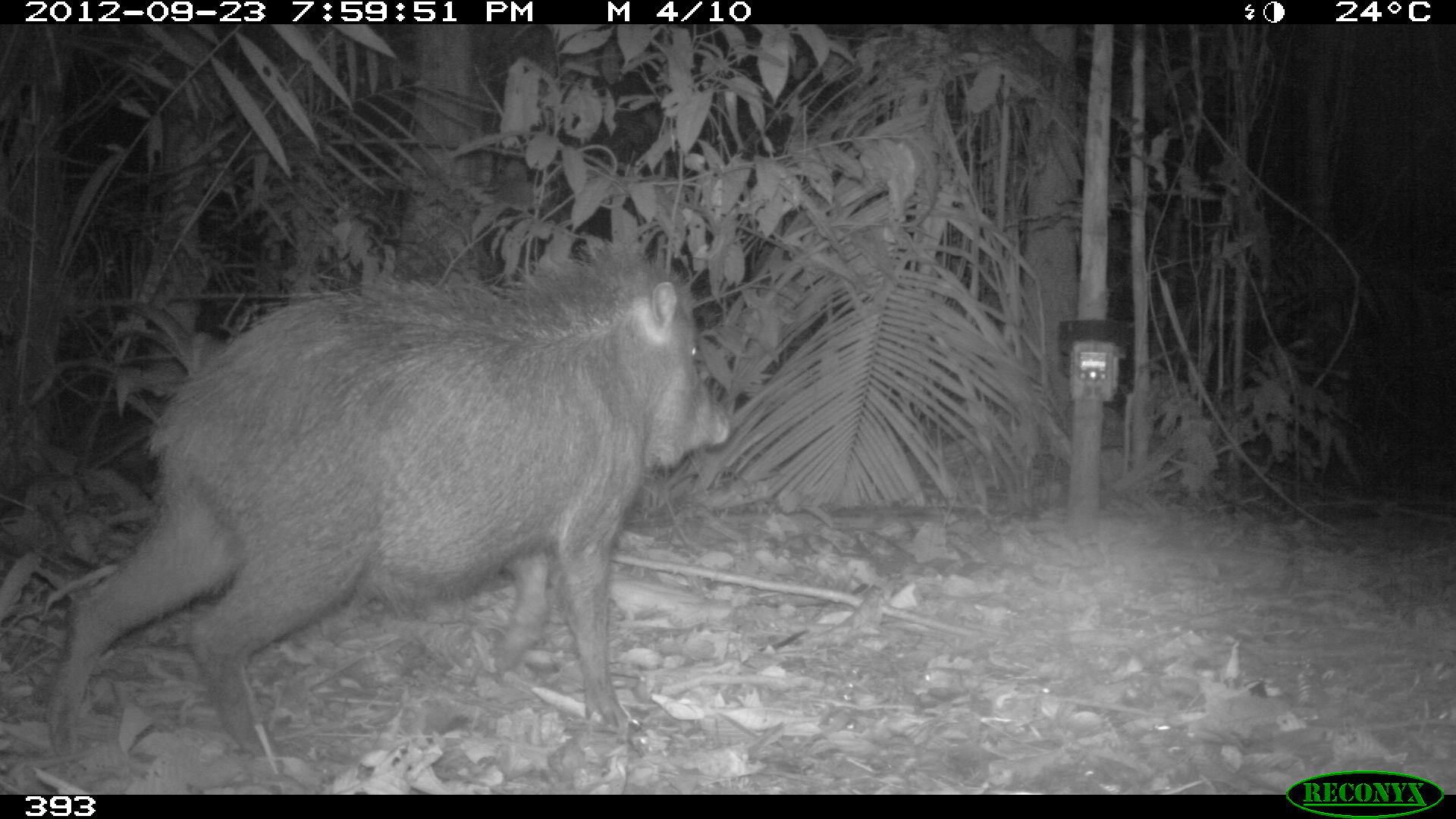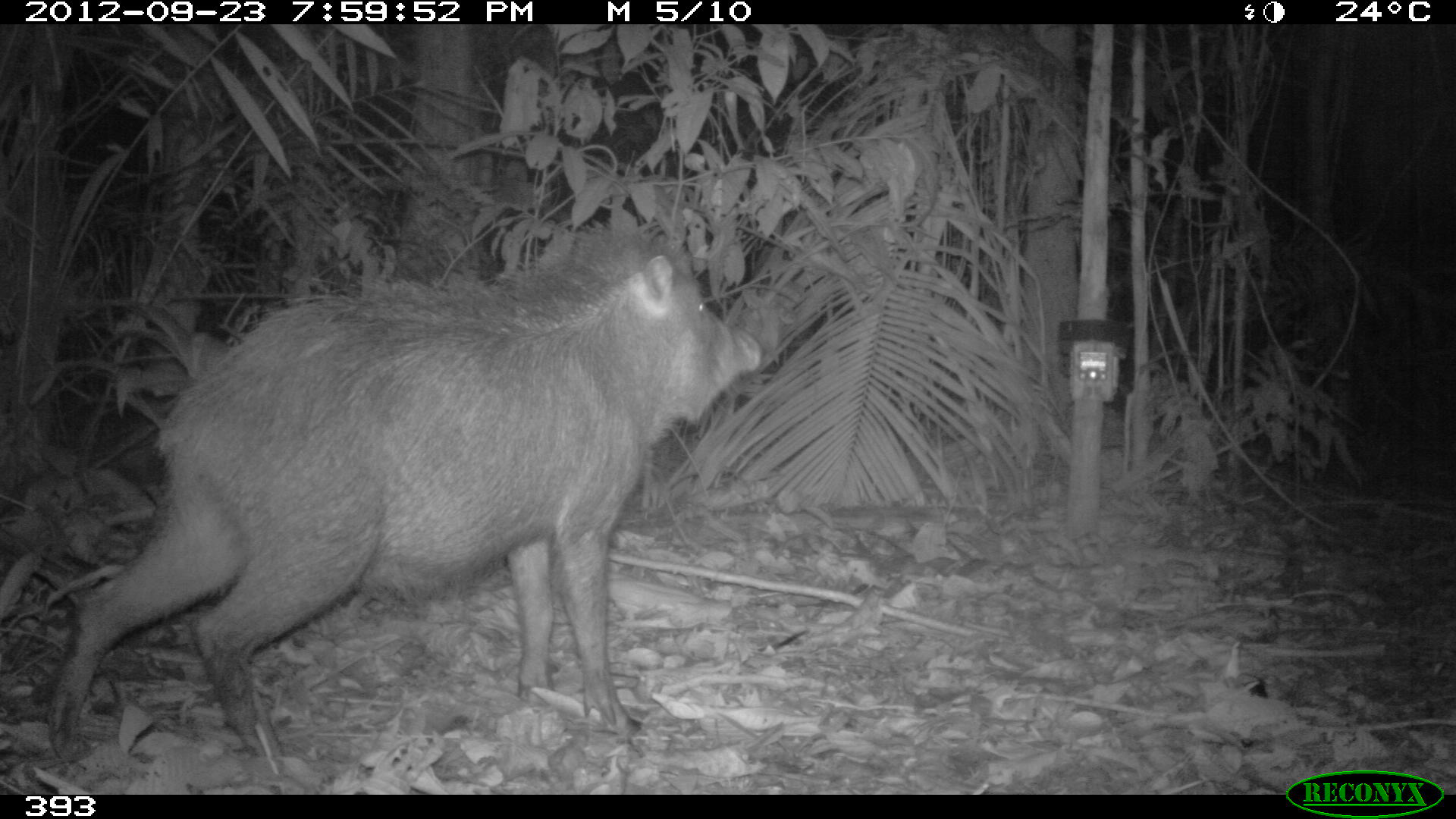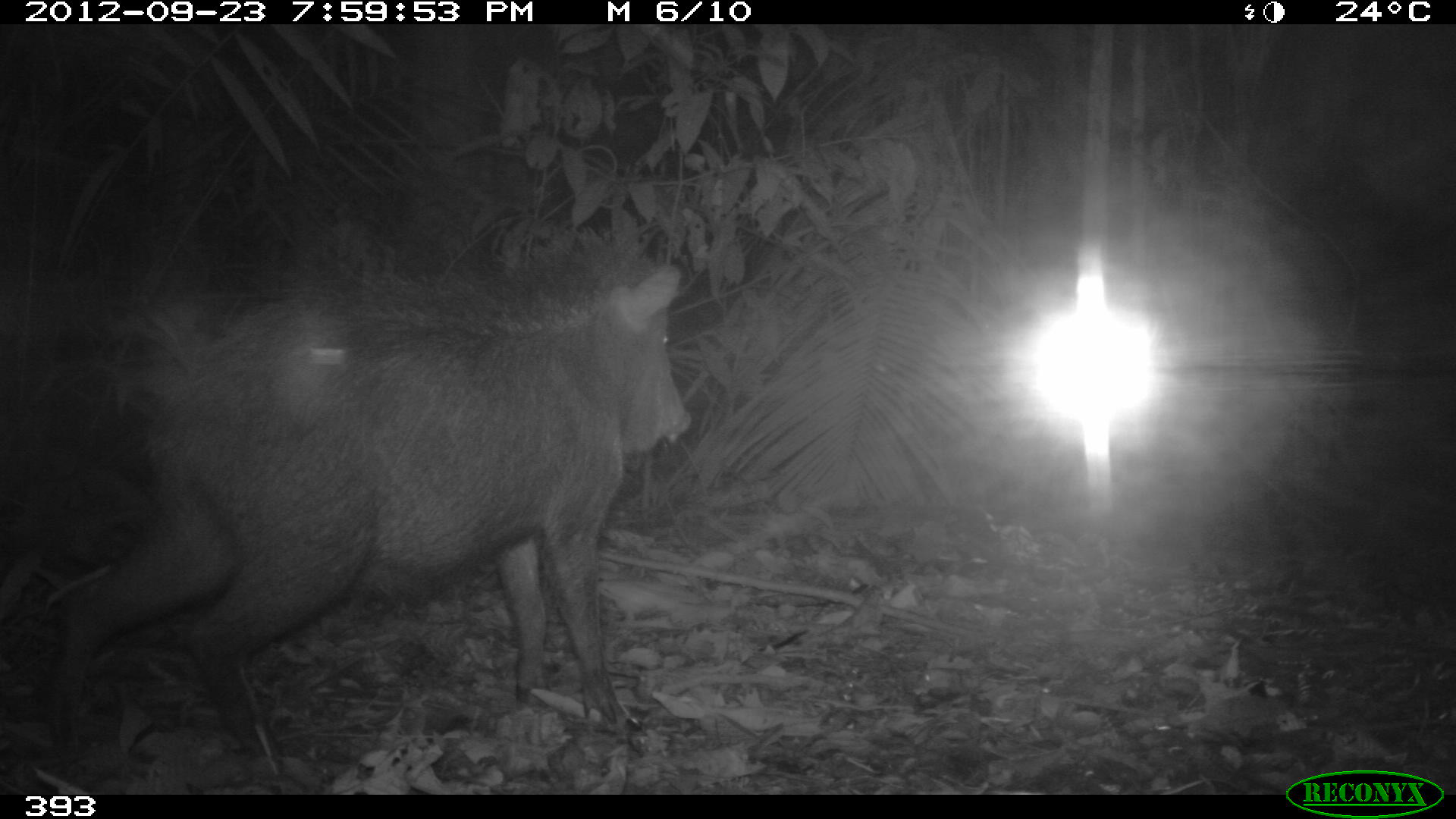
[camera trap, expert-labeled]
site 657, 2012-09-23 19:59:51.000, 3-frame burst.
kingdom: Animalia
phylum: Chordata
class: Mammalia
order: Artiodactyla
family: Tayassuidae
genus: Tayassu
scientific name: Tayassu pecari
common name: white-lipped peccary